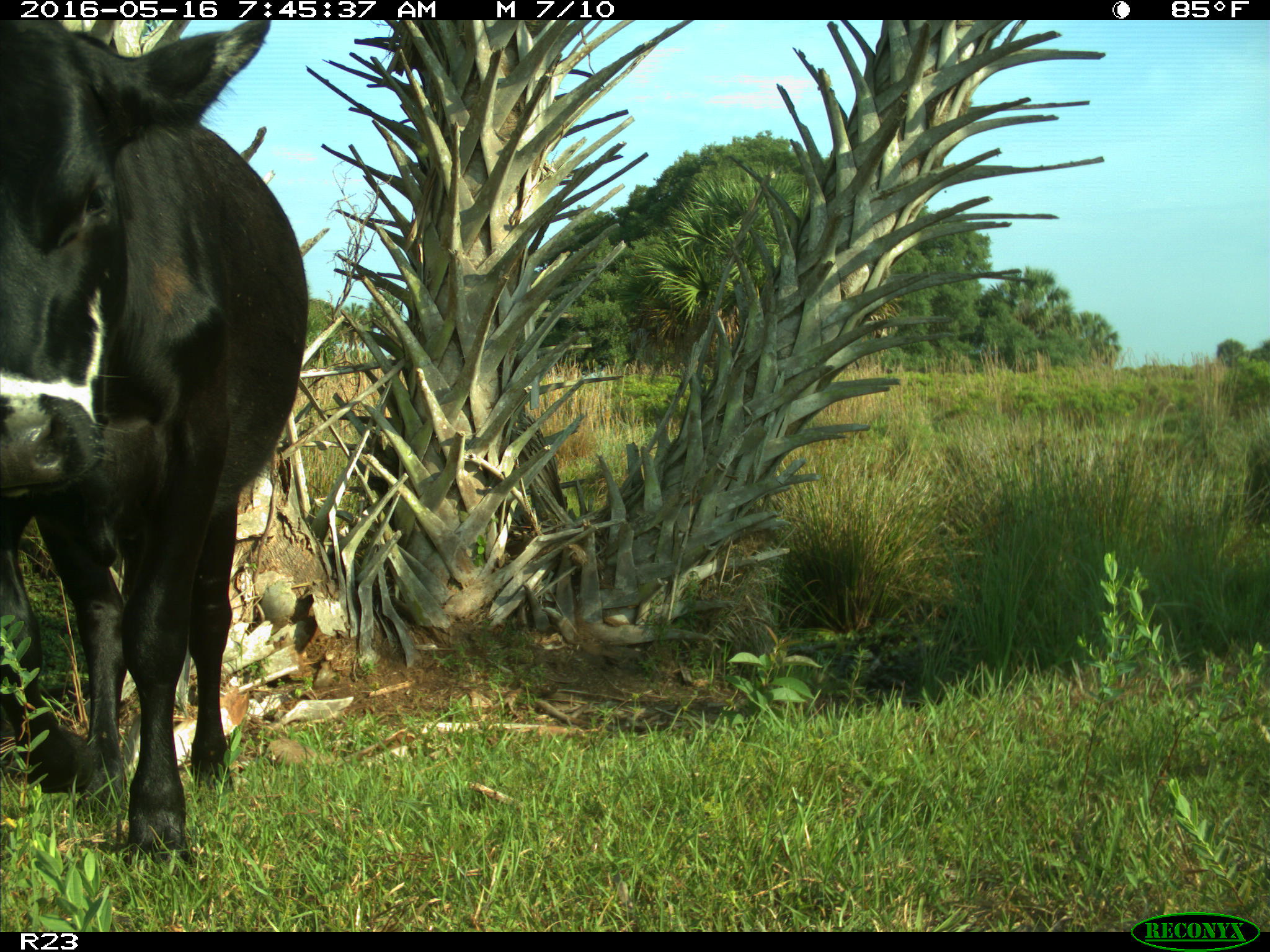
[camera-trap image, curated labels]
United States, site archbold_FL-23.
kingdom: Animalia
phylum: Chordata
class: Mammalia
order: Artiodactyla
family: Bovidae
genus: Bos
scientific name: Bos taurus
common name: domestic cow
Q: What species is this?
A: Bos taurus (domestic cow).